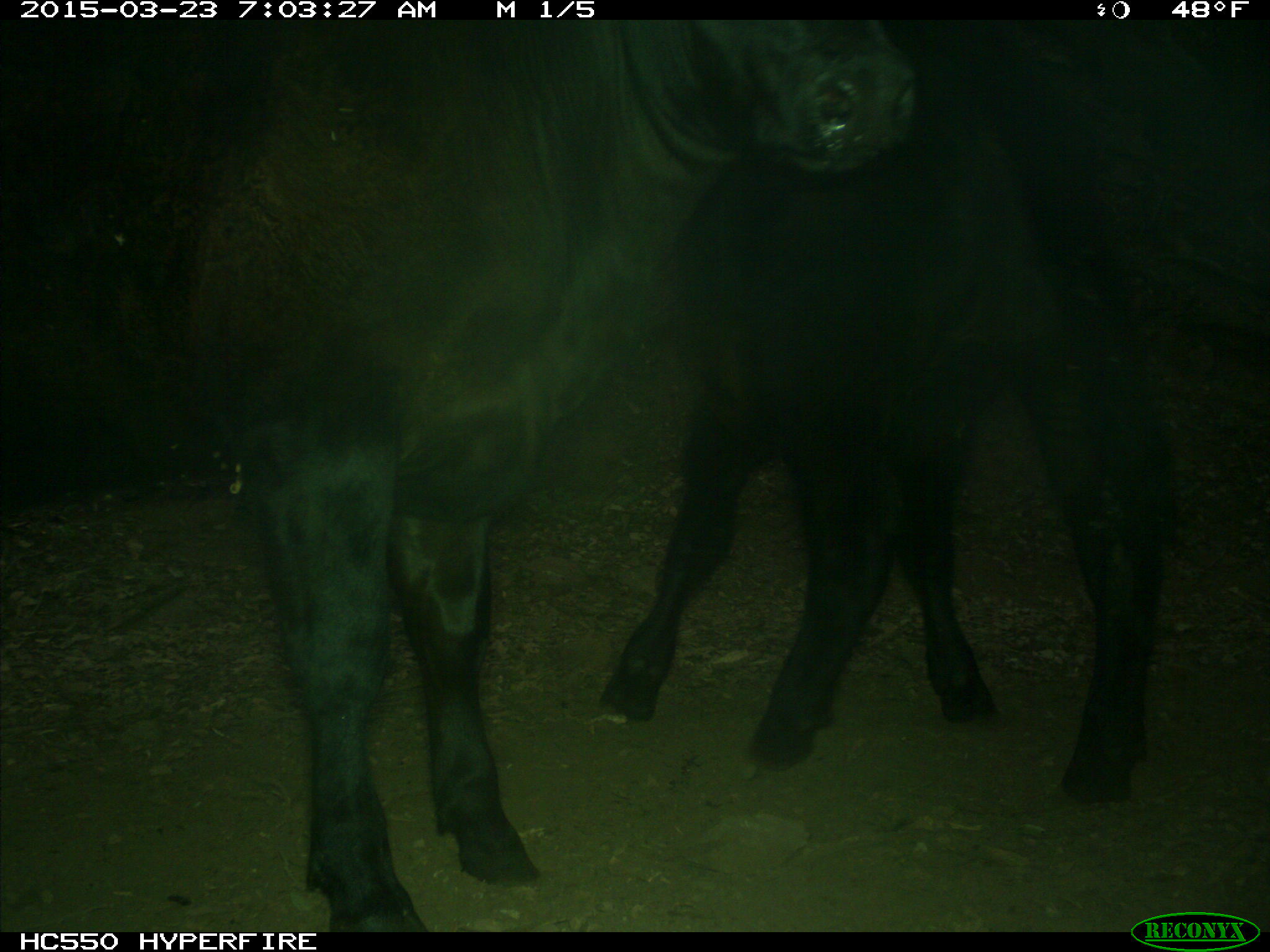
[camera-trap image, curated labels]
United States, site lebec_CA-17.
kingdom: Animalia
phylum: Chordata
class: Mammalia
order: Artiodactyla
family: Bovidae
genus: Bos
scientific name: Bos taurus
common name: domestic cow